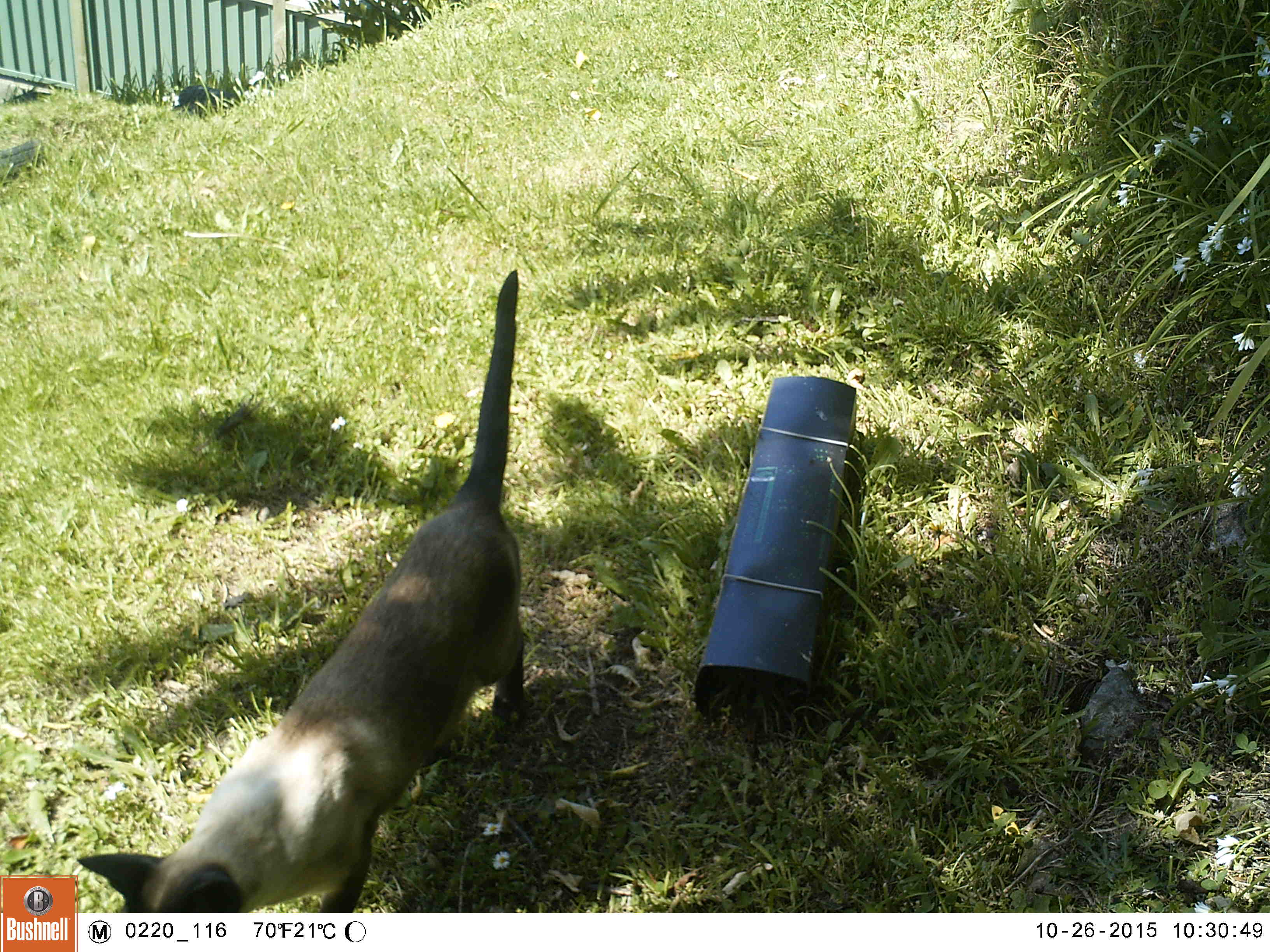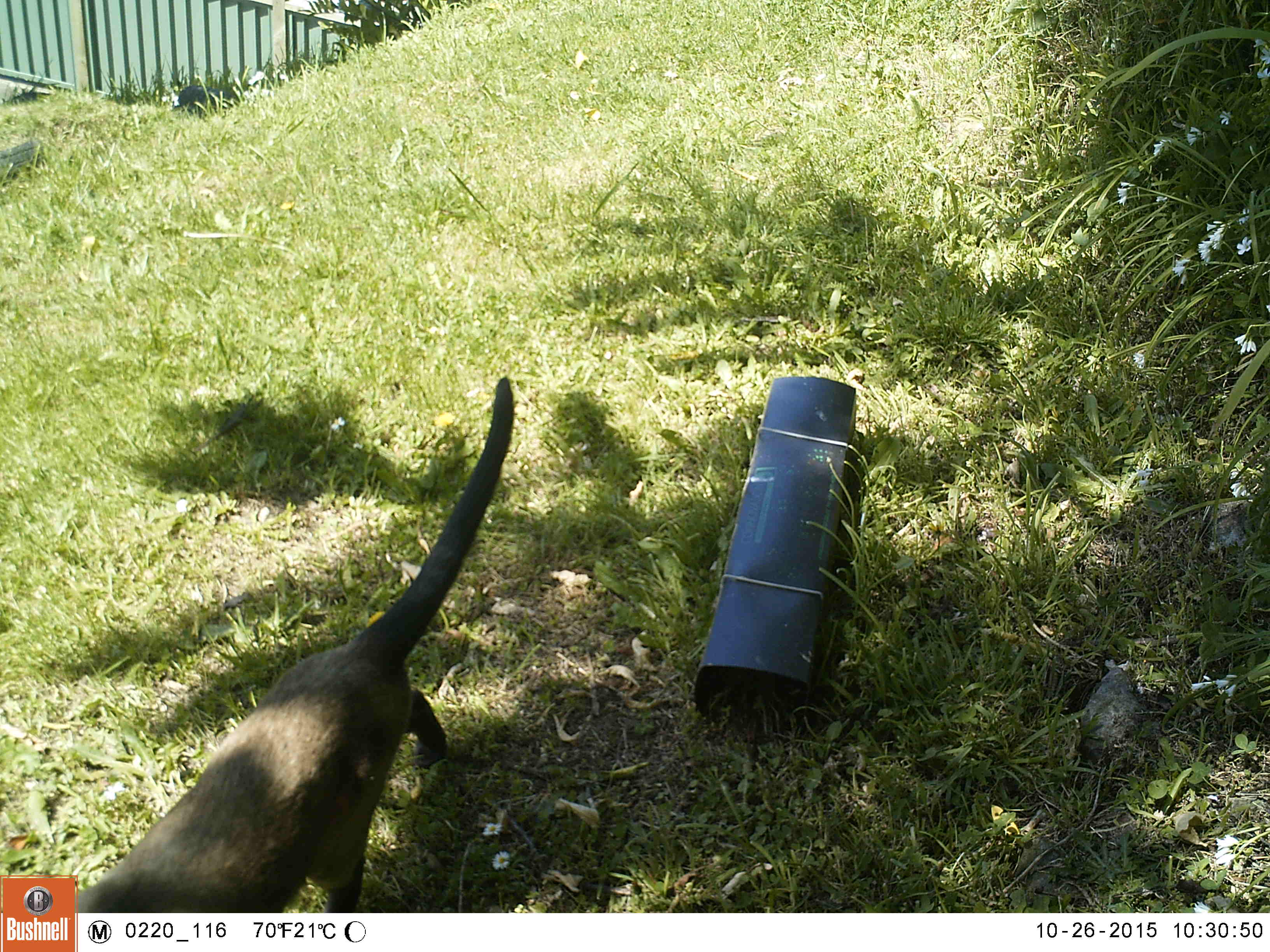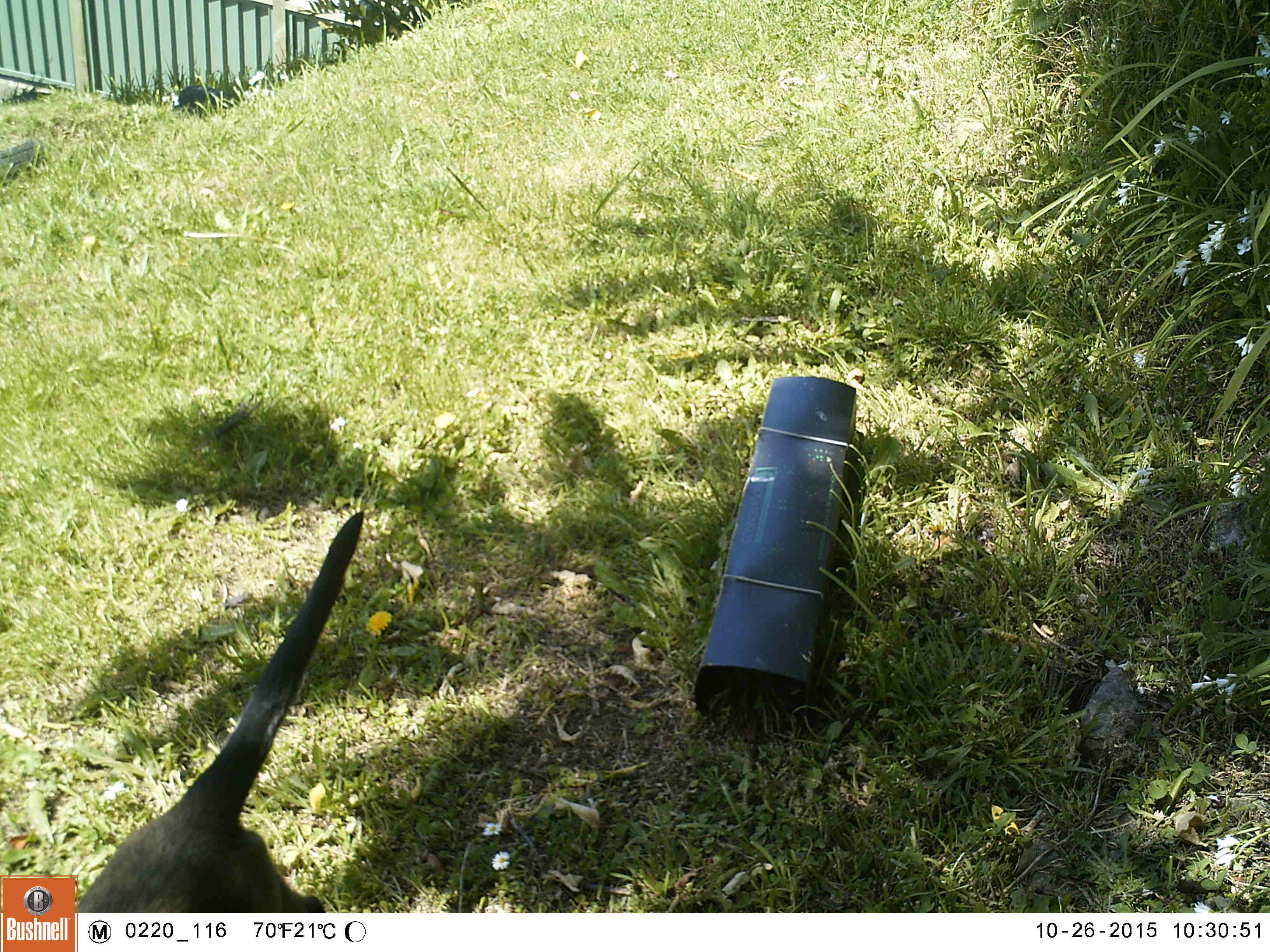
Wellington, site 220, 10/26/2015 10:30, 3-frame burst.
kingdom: Animalia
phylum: Chordata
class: Mammalia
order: Carnivora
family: Felidae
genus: Felis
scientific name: Felis catus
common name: cat